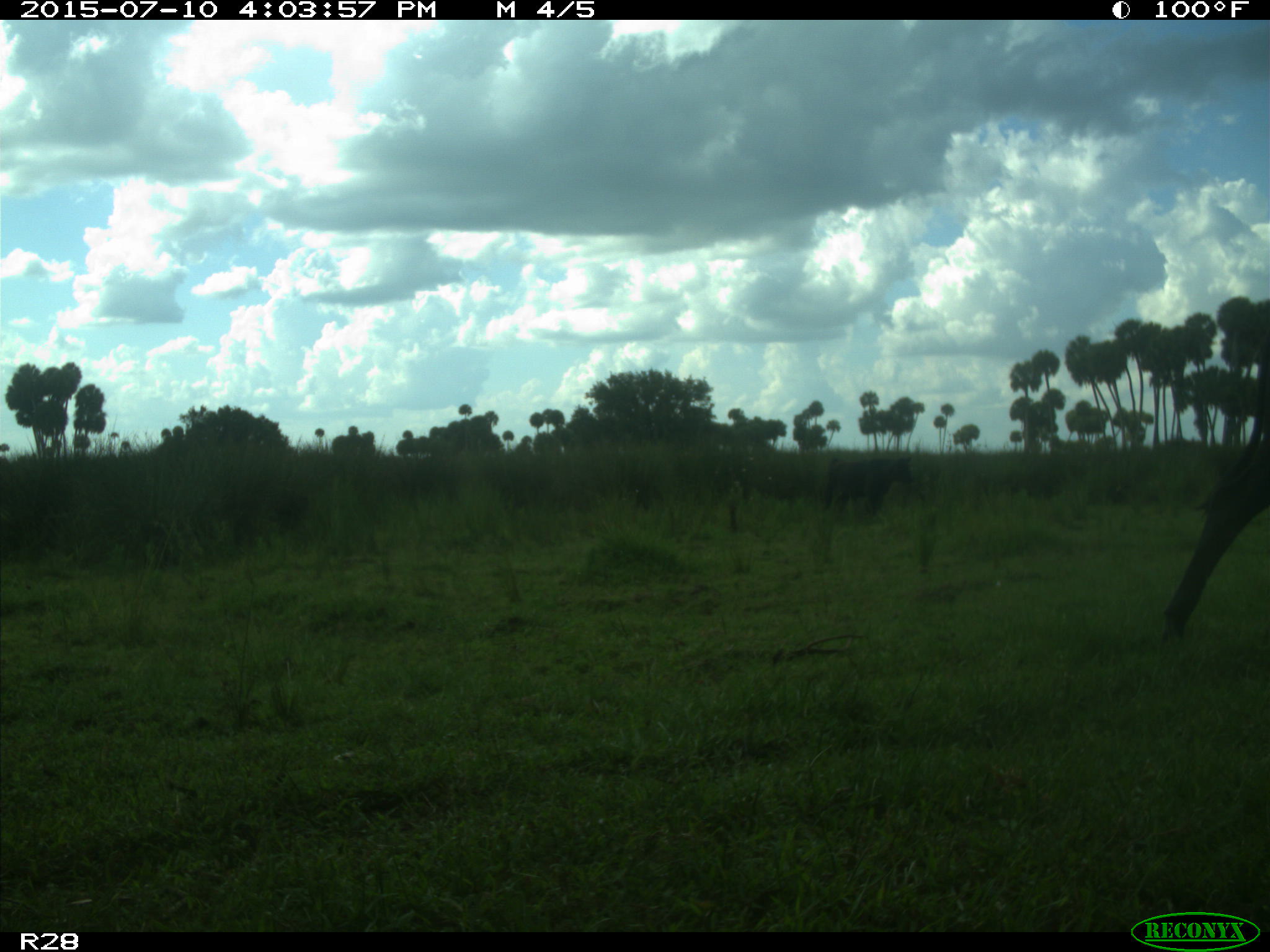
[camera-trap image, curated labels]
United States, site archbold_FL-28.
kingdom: Animalia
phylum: Chordata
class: Mammalia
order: Artiodactyla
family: Bovidae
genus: Bos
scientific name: Bos taurus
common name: domestic cow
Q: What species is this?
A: Bos taurus (domestic cow).